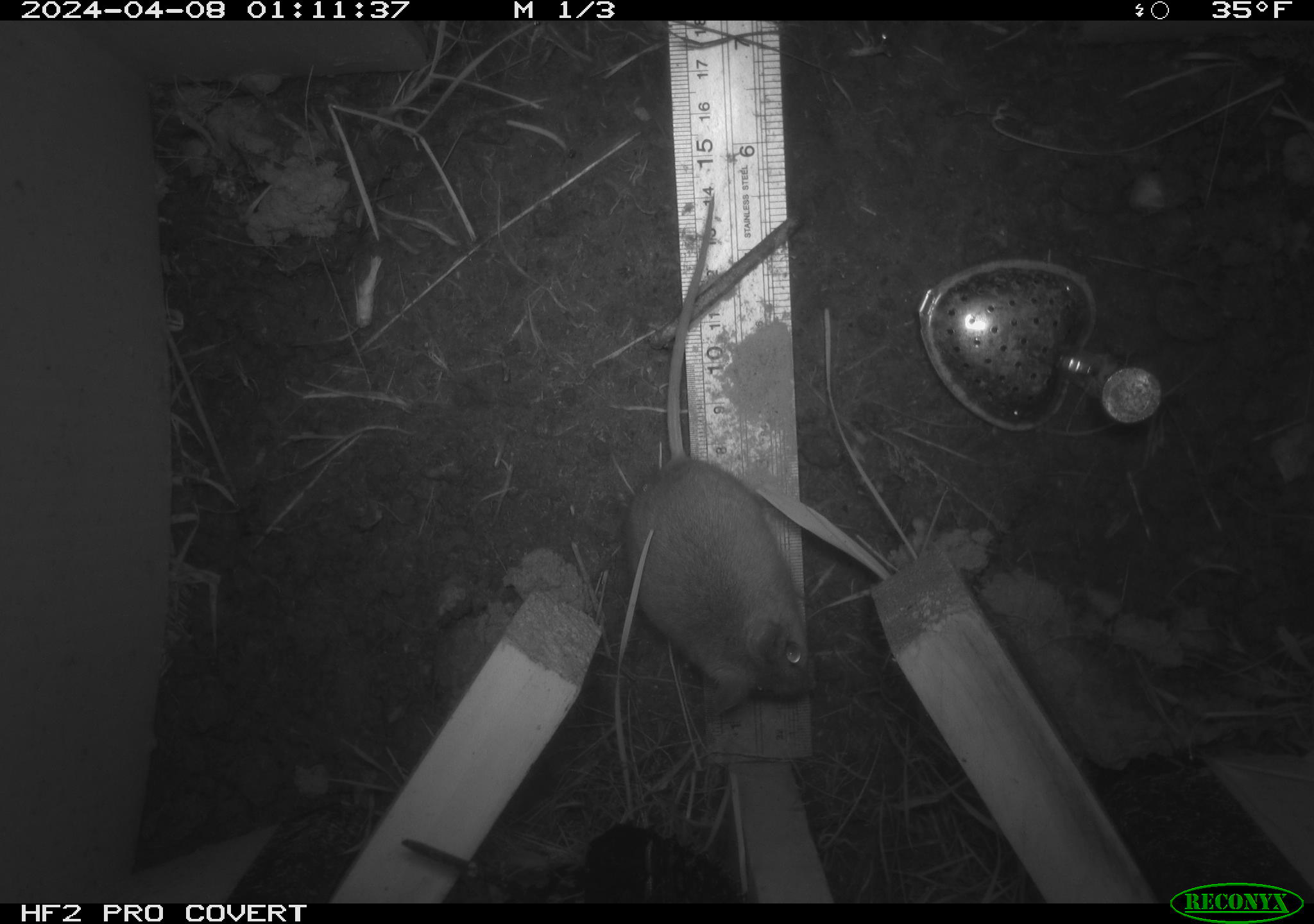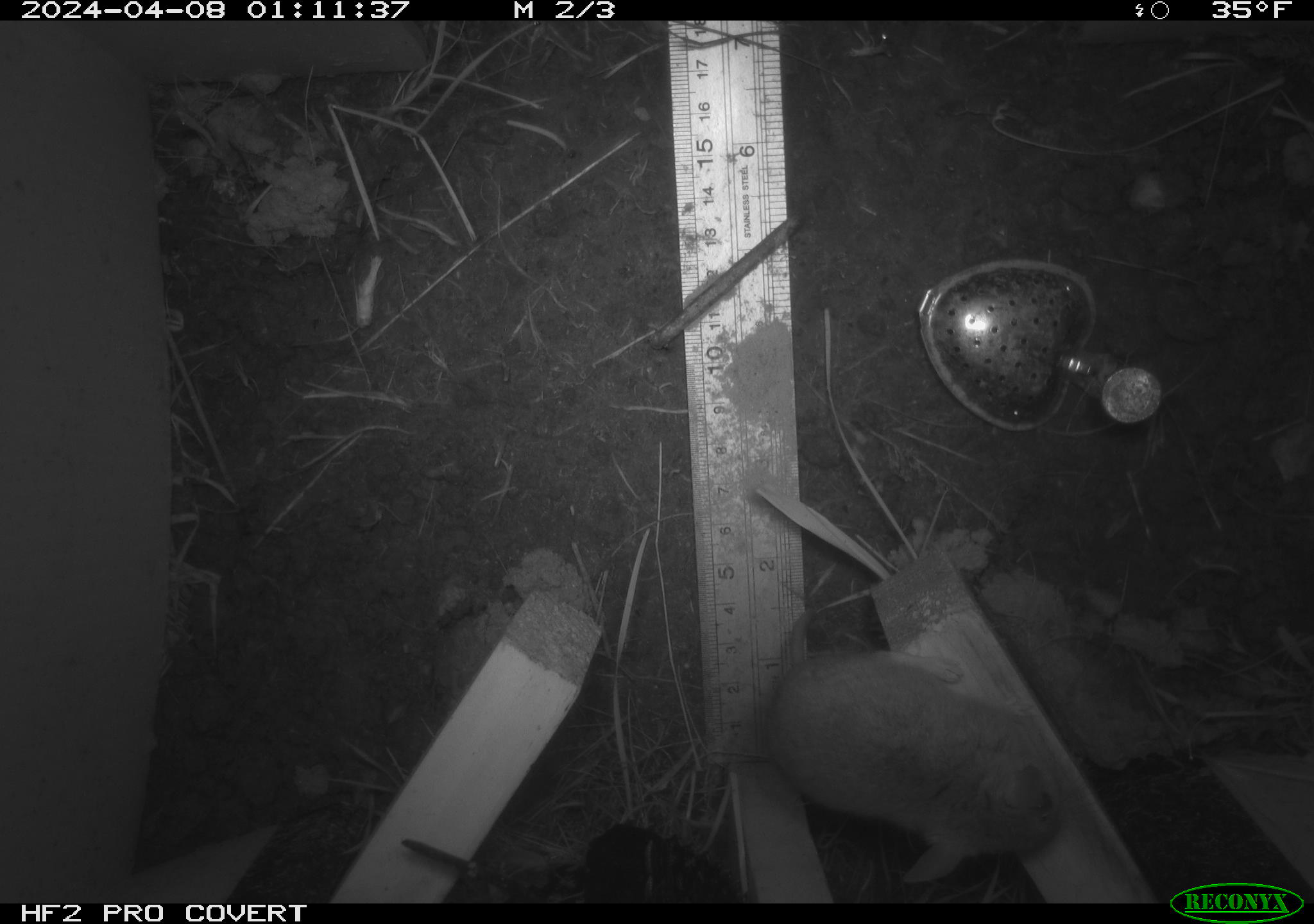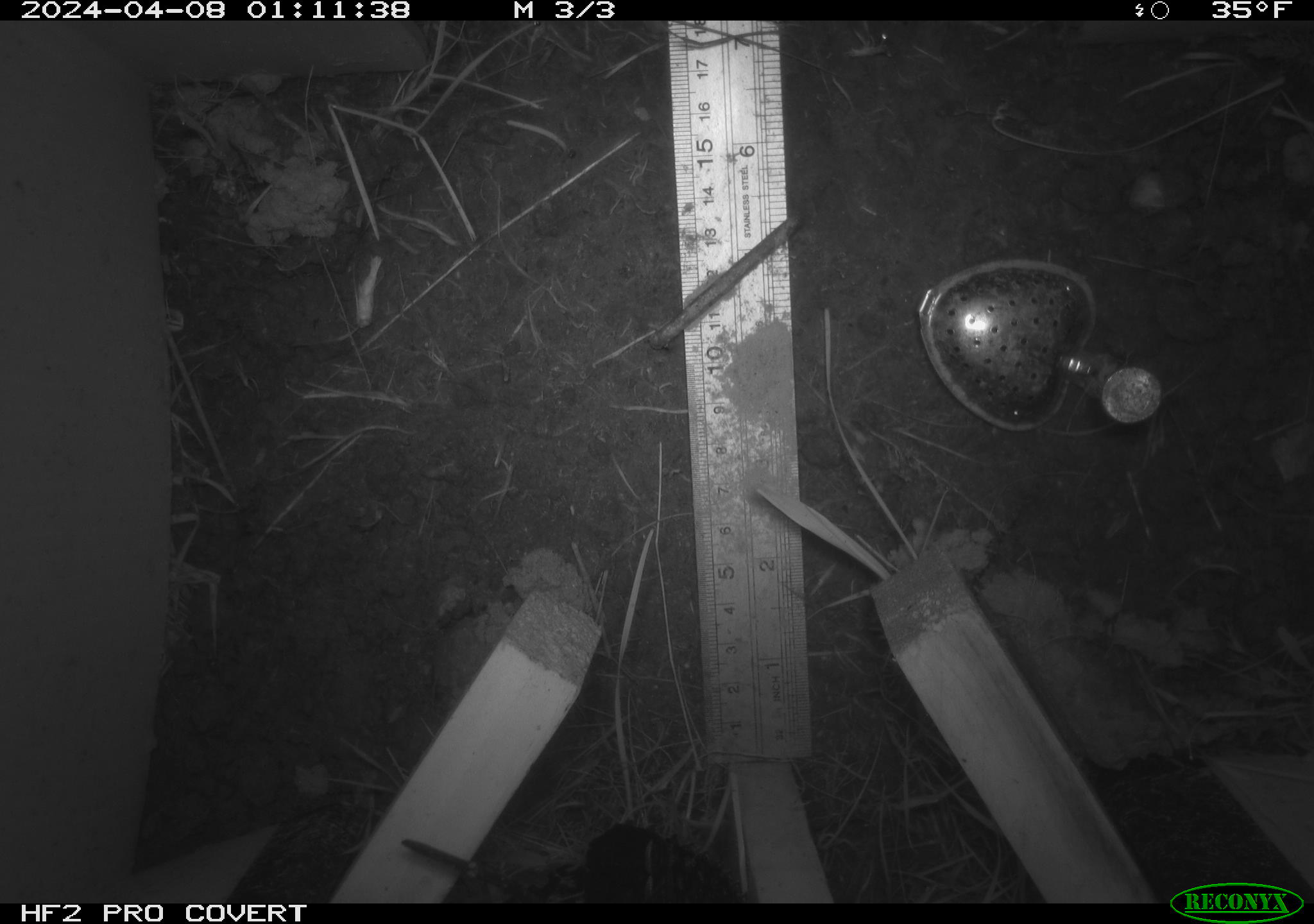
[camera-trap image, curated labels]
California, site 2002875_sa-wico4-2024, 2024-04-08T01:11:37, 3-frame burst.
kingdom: Animalia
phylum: Chordata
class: Mammalia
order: Rodentia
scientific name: Rodentia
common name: rodent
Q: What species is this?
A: Rodent (Rodentia).